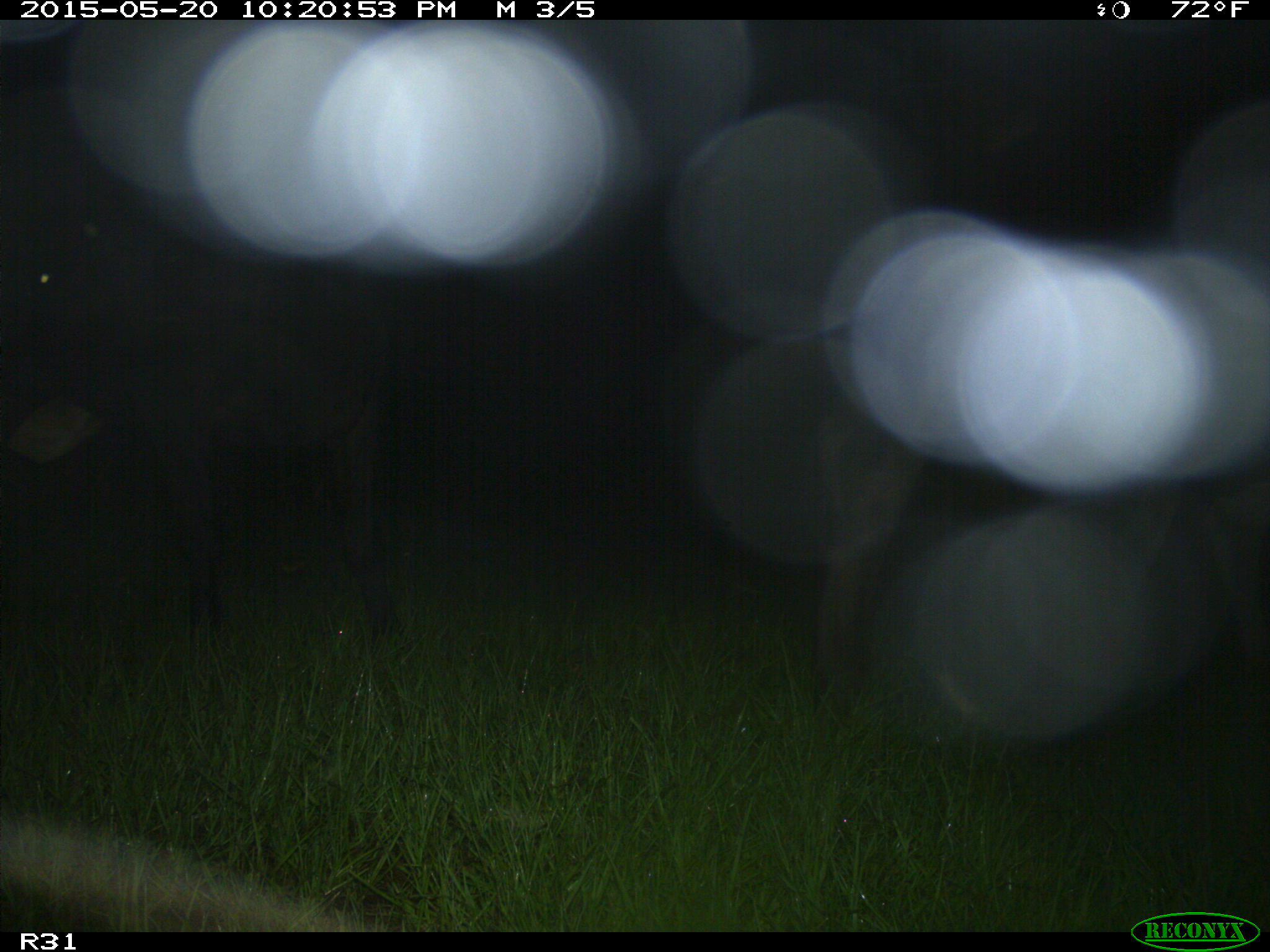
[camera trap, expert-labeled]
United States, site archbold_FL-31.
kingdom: Animalia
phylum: Chordata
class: Mammalia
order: Artiodactyla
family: Bovidae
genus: Bos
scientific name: Bos taurus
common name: domestic cow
Bos taurus (domestic cow).